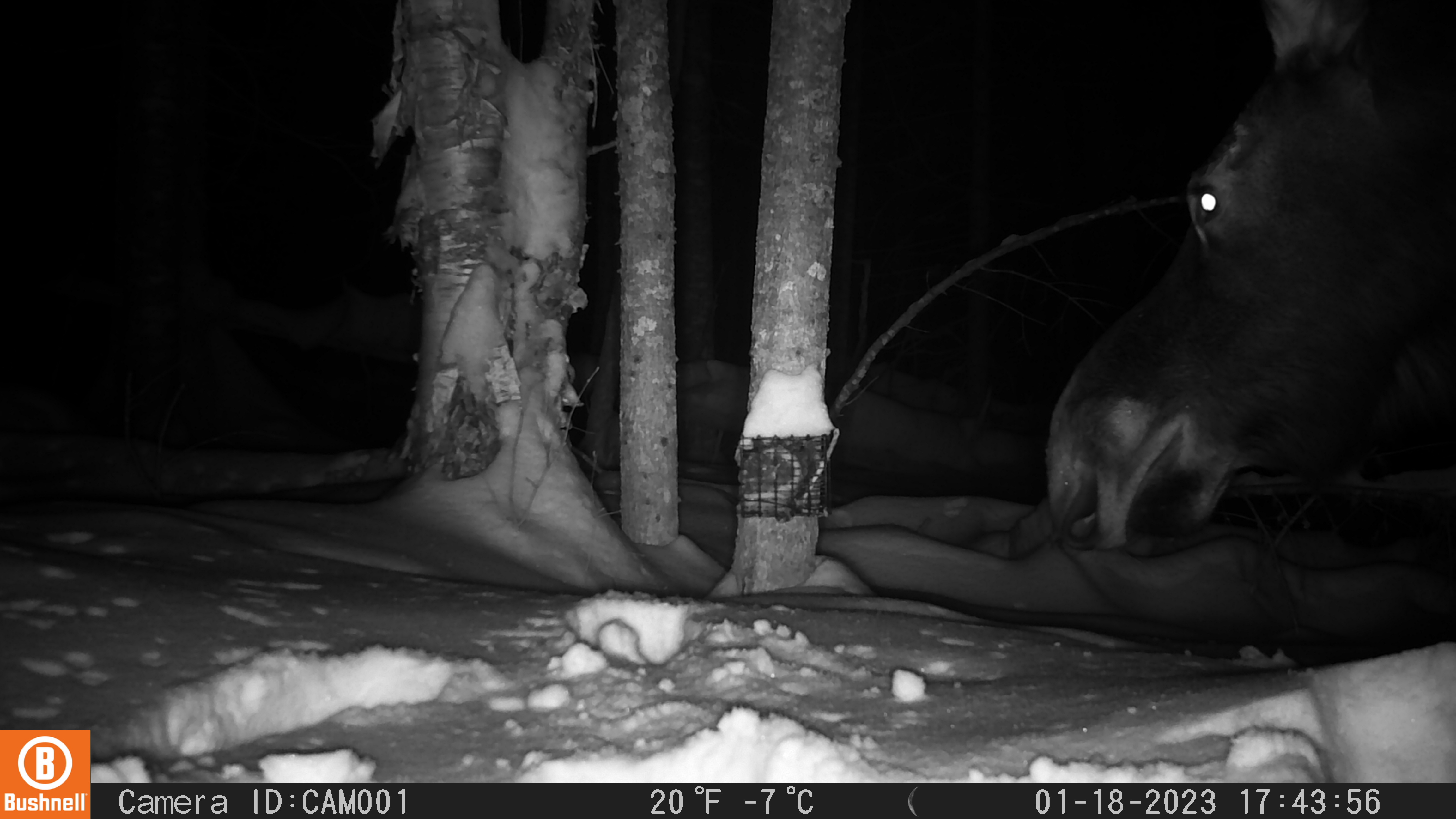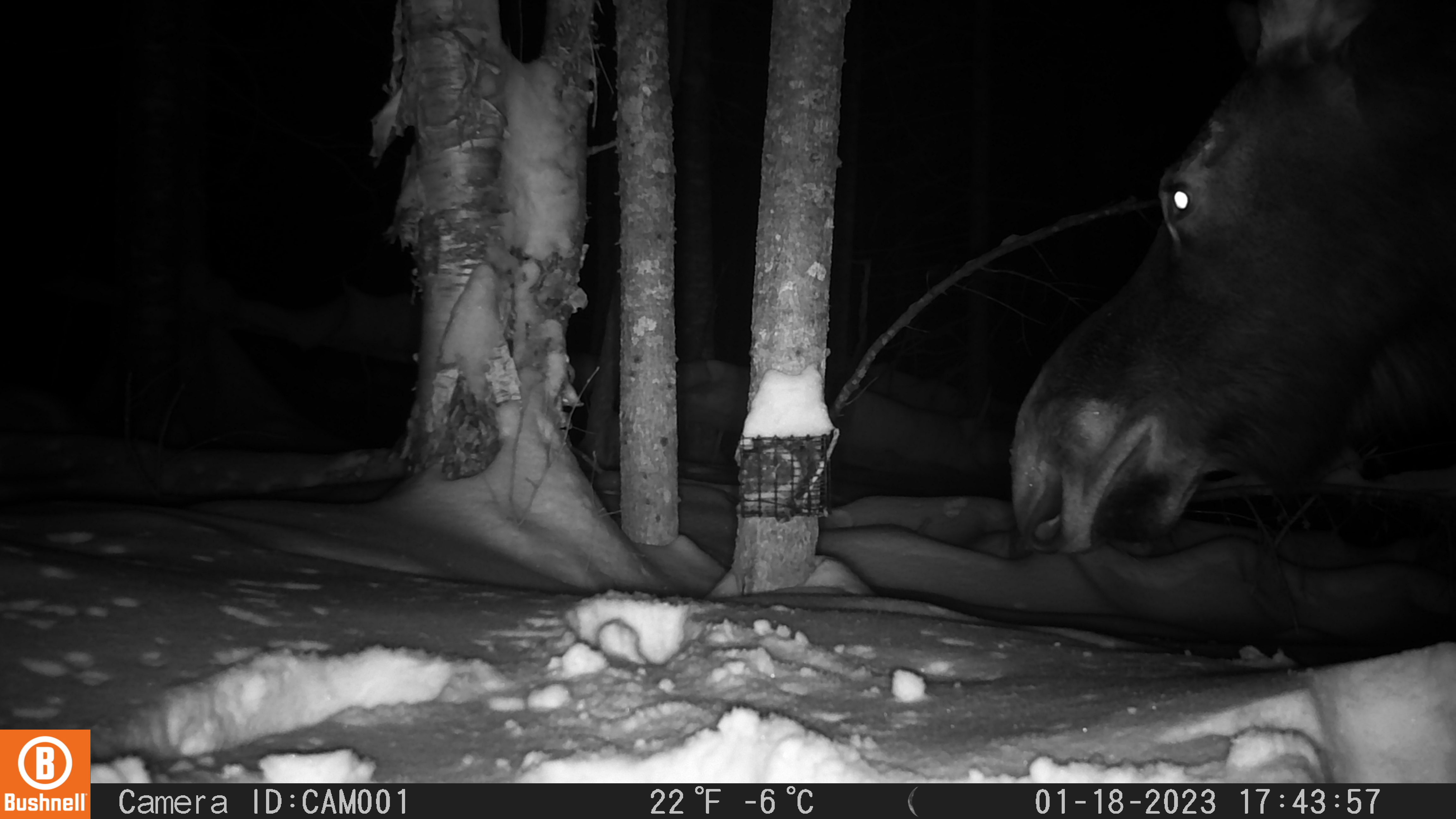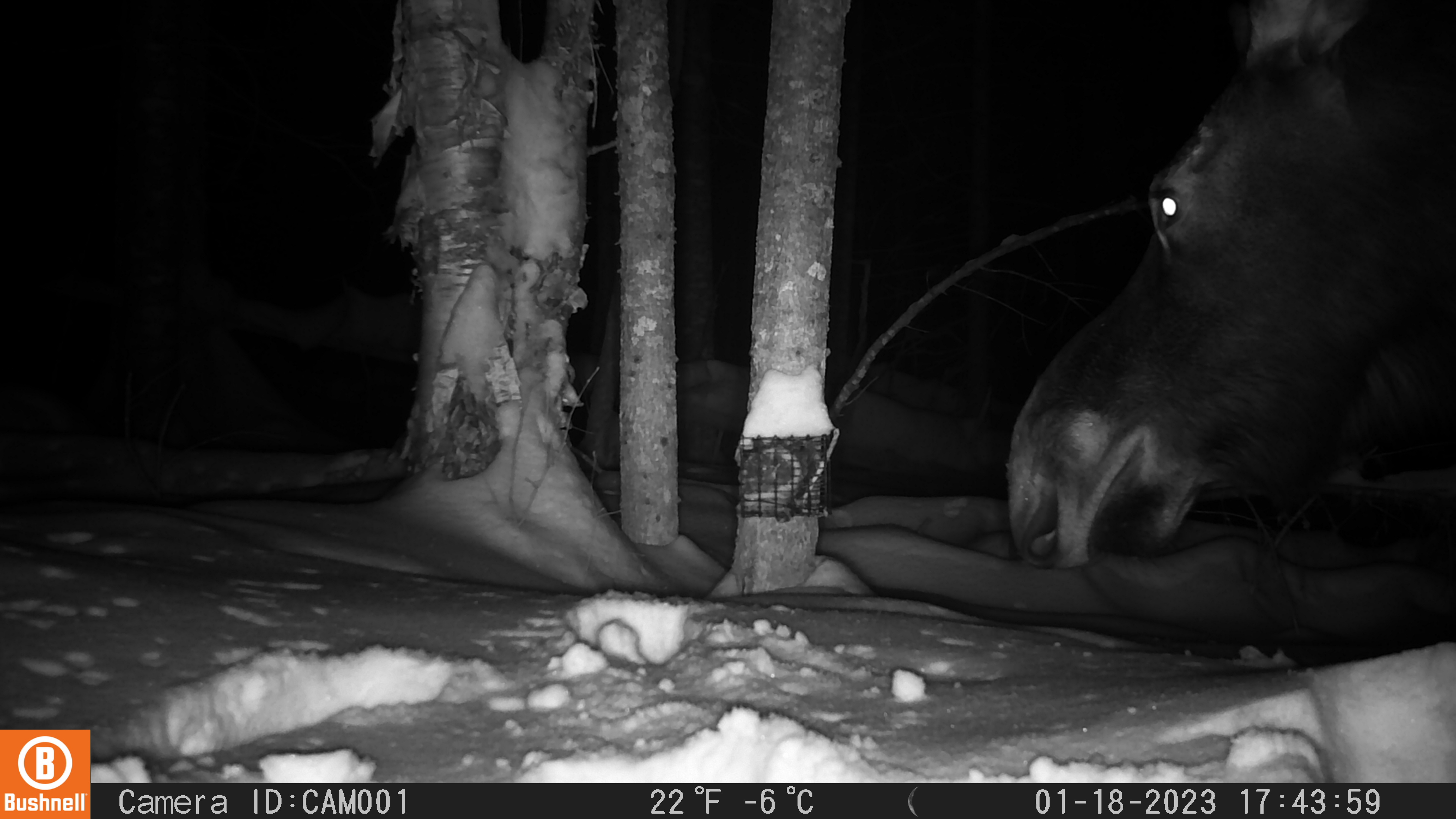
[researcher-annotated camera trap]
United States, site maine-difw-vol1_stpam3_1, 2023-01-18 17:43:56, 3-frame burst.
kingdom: Animalia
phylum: Chordata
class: Mammalia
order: Artiodactyla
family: Cervidae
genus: Alces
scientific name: Alces alces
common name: moose